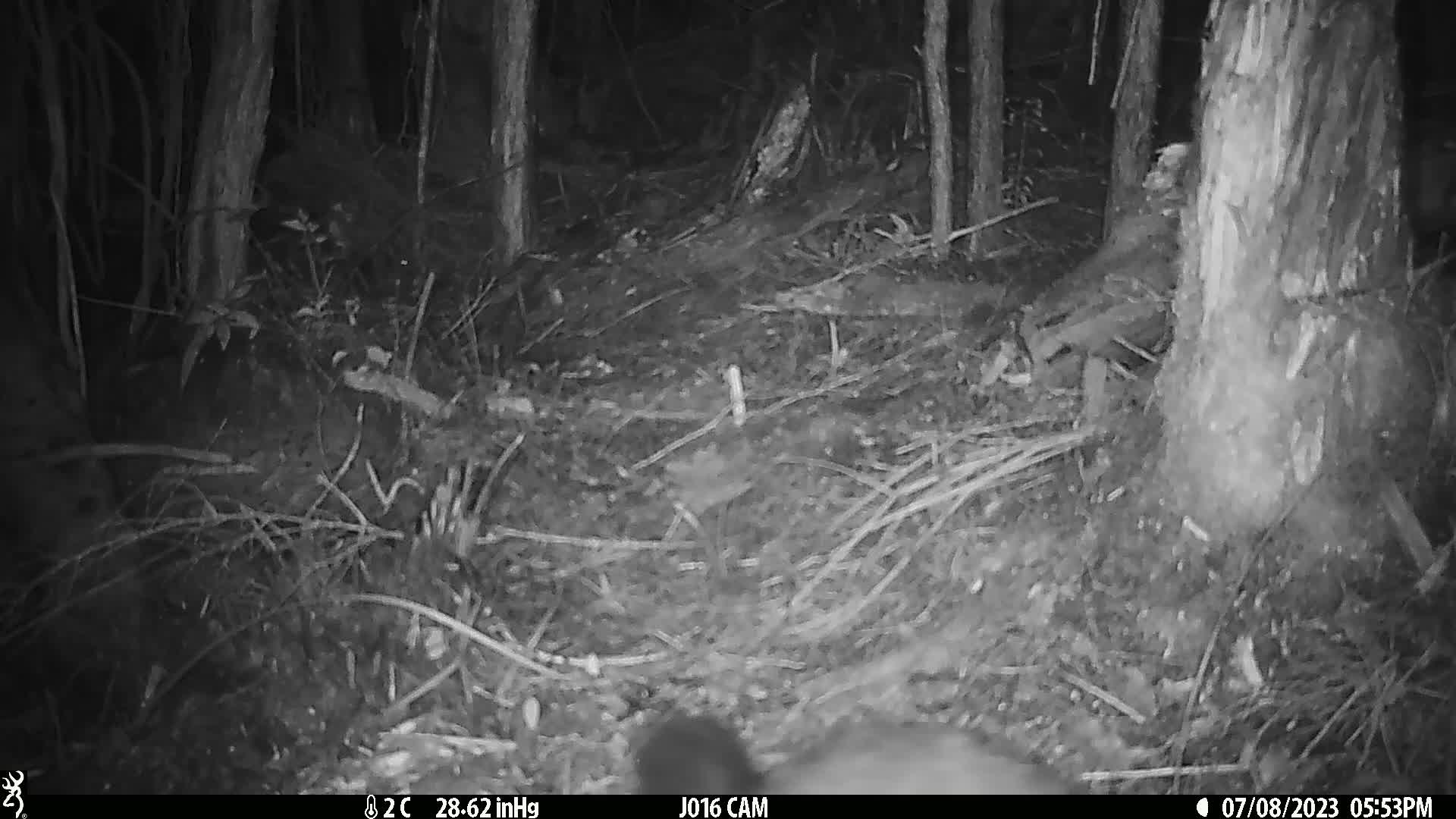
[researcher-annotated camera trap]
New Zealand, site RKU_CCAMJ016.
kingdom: Animalia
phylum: Chordata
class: Mammalia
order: Diprotodontia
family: Phalangeridae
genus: Trichosurus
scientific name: Trichosurus vulpecula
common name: common brushtail possum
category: possum